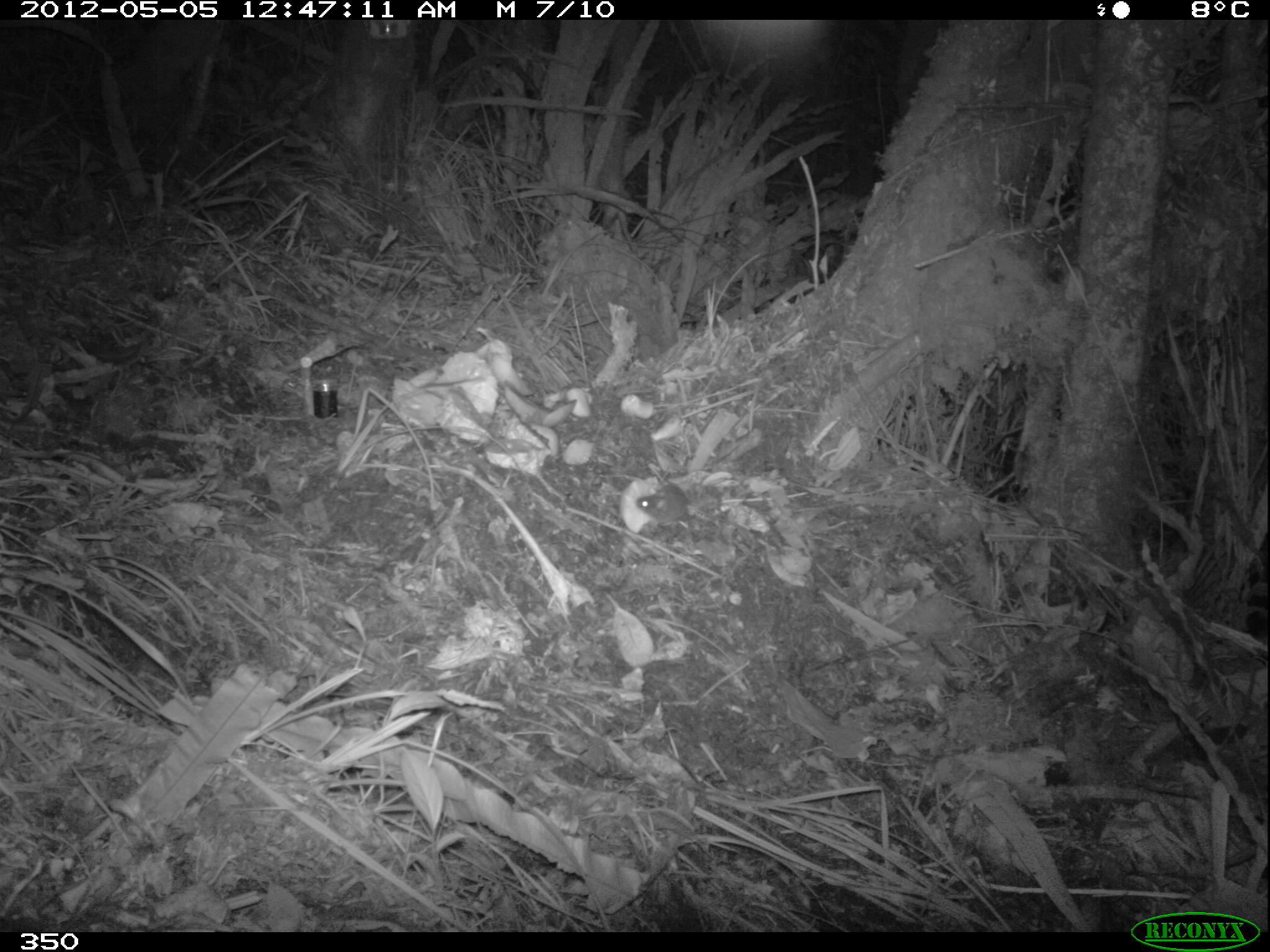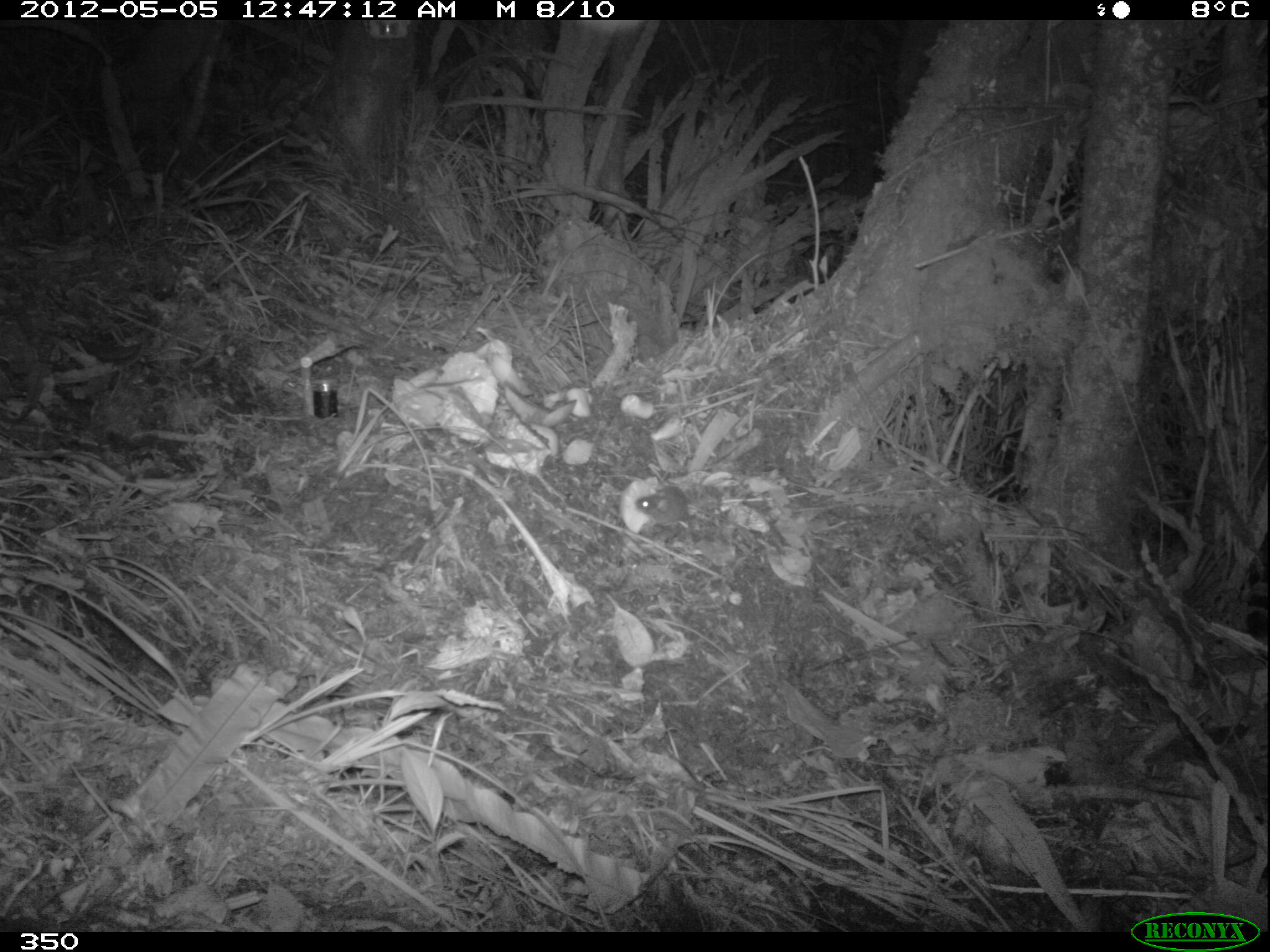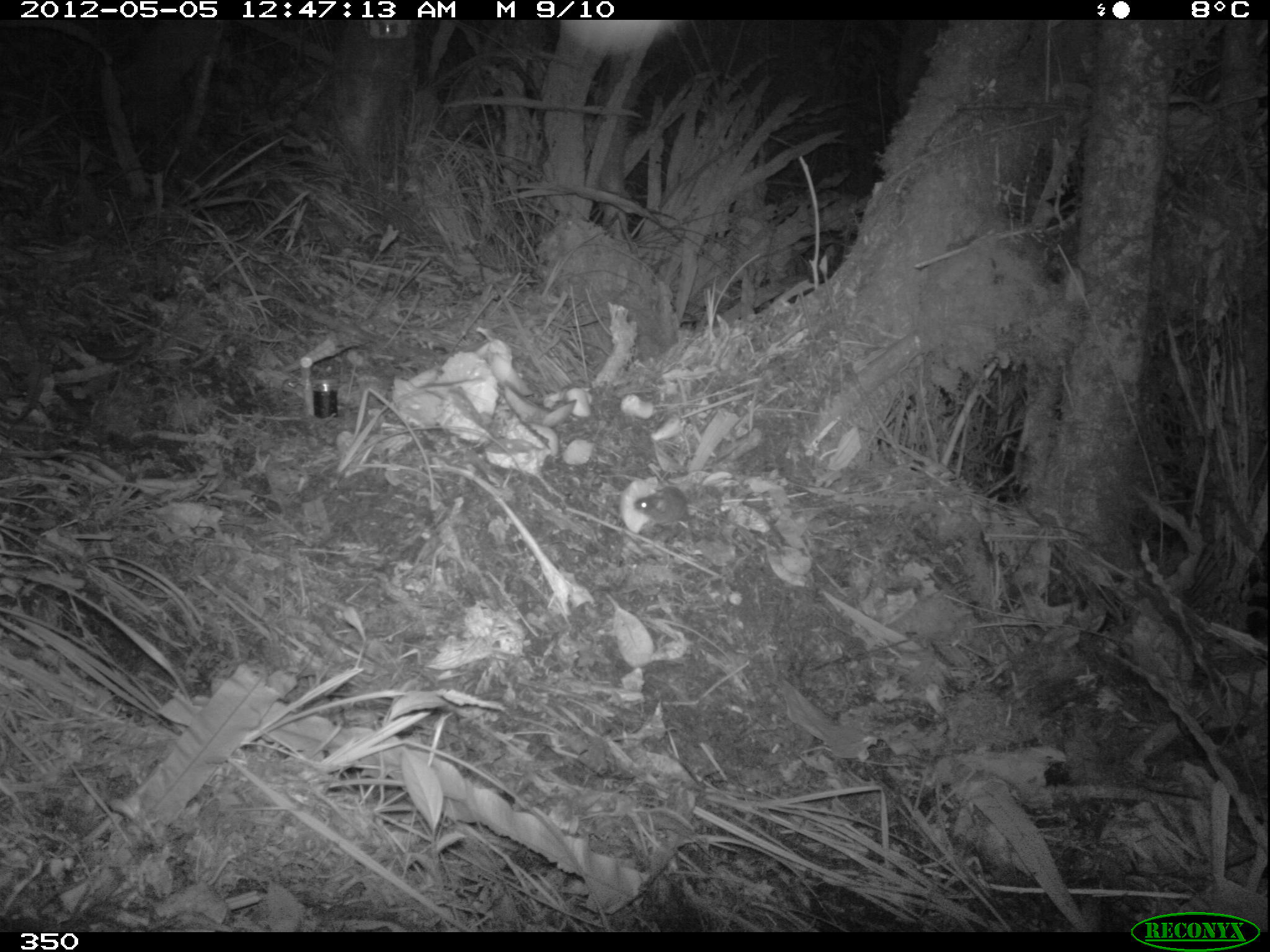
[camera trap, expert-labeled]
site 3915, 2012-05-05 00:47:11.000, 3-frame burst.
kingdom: Animalia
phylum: Chordata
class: Mammalia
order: Rodentia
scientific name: Rodentia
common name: rodents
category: unknown rodent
Unknown rodent (rodents) (Rodentia).